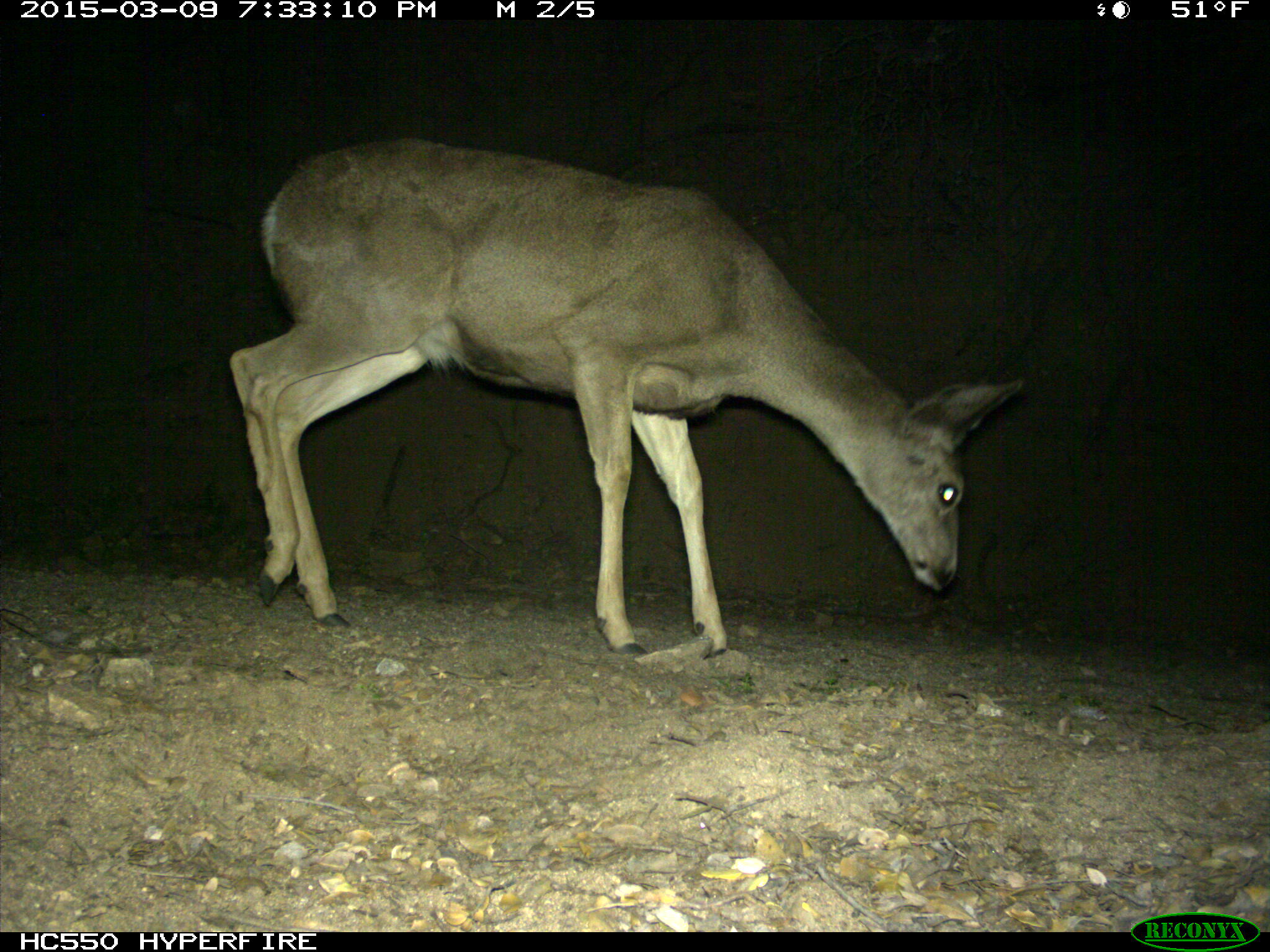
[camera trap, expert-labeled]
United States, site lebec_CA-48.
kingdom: Animalia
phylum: Chordata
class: Mammalia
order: Artiodactyla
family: Cervidae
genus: Odocoileus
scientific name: Odocoileus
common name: deer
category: unidentified deer